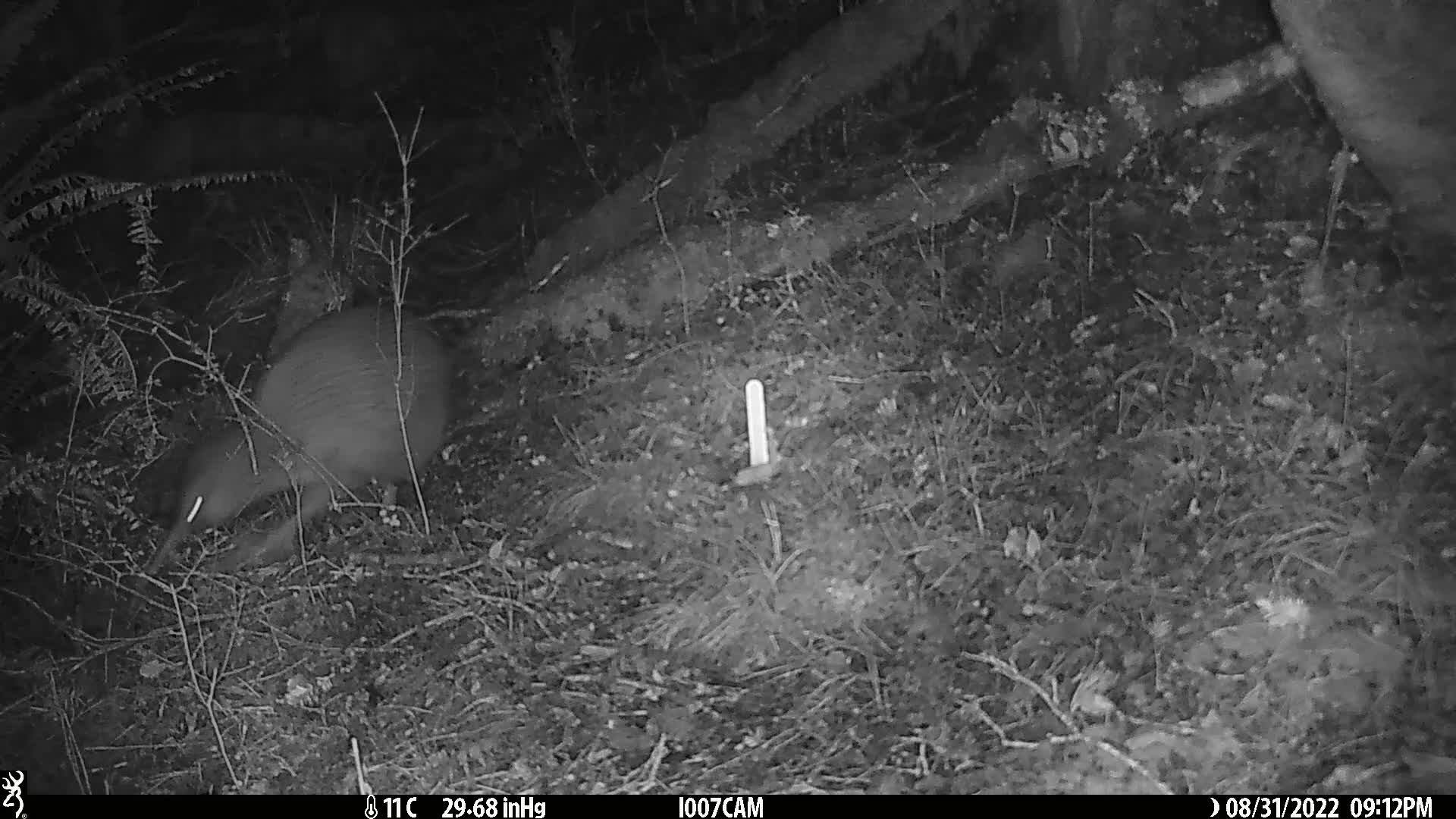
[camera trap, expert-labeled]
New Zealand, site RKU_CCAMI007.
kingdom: Animalia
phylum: Chordata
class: Aves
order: Apterygiformes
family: Apterygidae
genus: Apteryx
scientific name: Apteryx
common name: kiwi